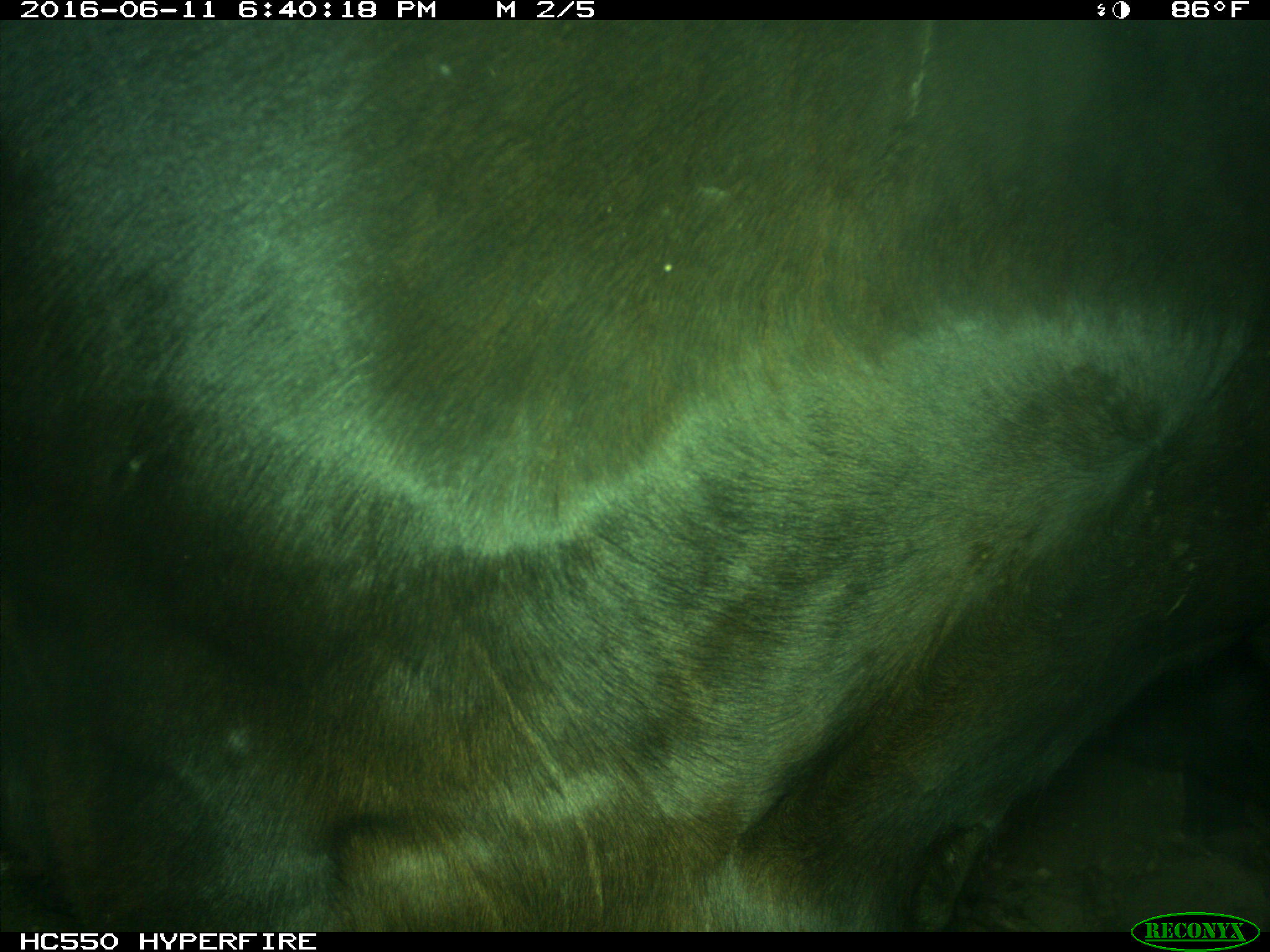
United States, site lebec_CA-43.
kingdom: Animalia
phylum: Chordata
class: Mammalia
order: Artiodactyla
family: Bovidae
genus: Bos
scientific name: Bos taurus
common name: domestic cow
Bos taurus (domestic cow).